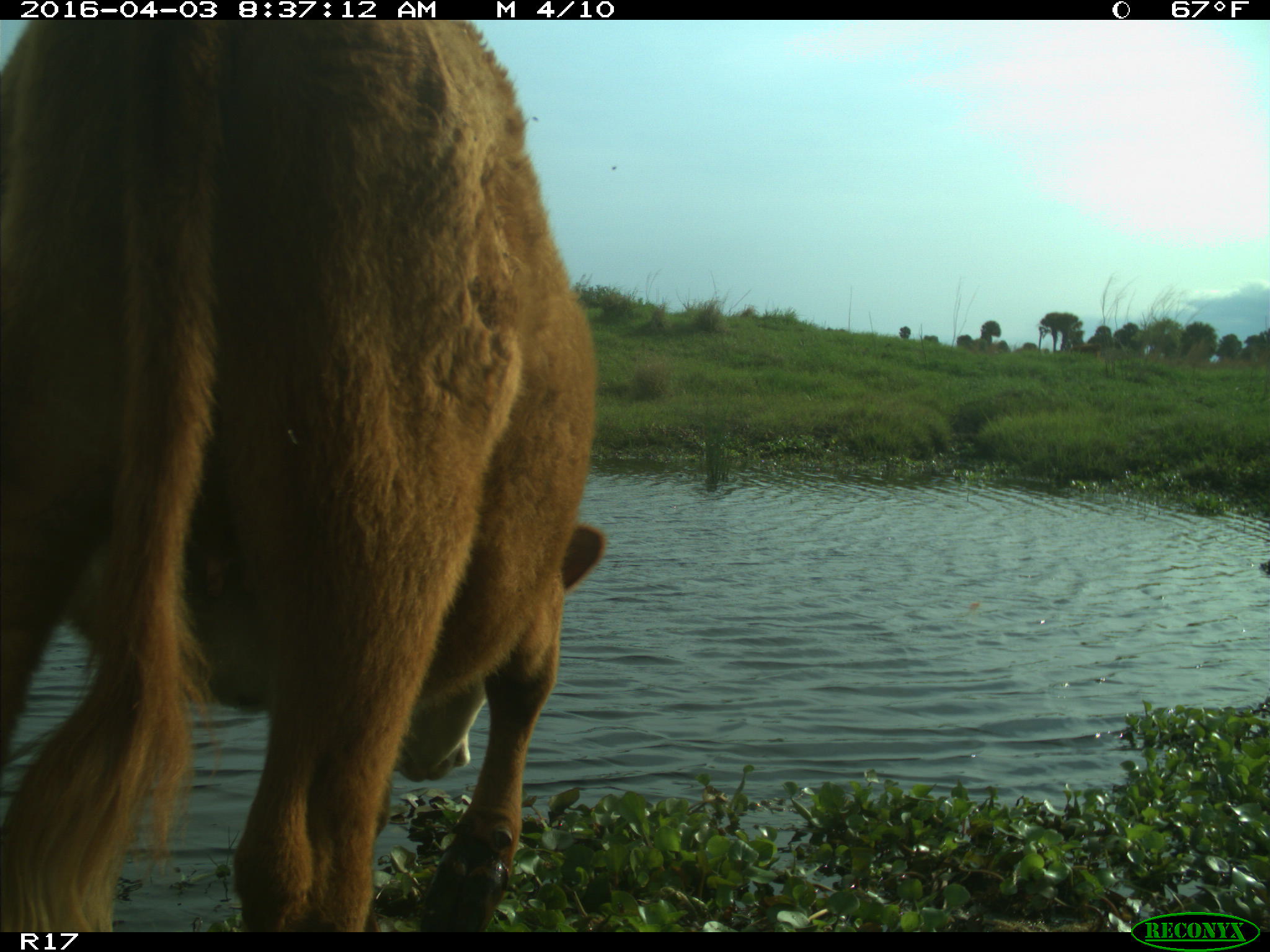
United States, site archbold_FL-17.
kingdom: Animalia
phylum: Chordata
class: Mammalia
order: Artiodactyla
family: Bovidae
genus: Bos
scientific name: Bos taurus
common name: domestic cow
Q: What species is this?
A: Bos taurus (domestic cow).